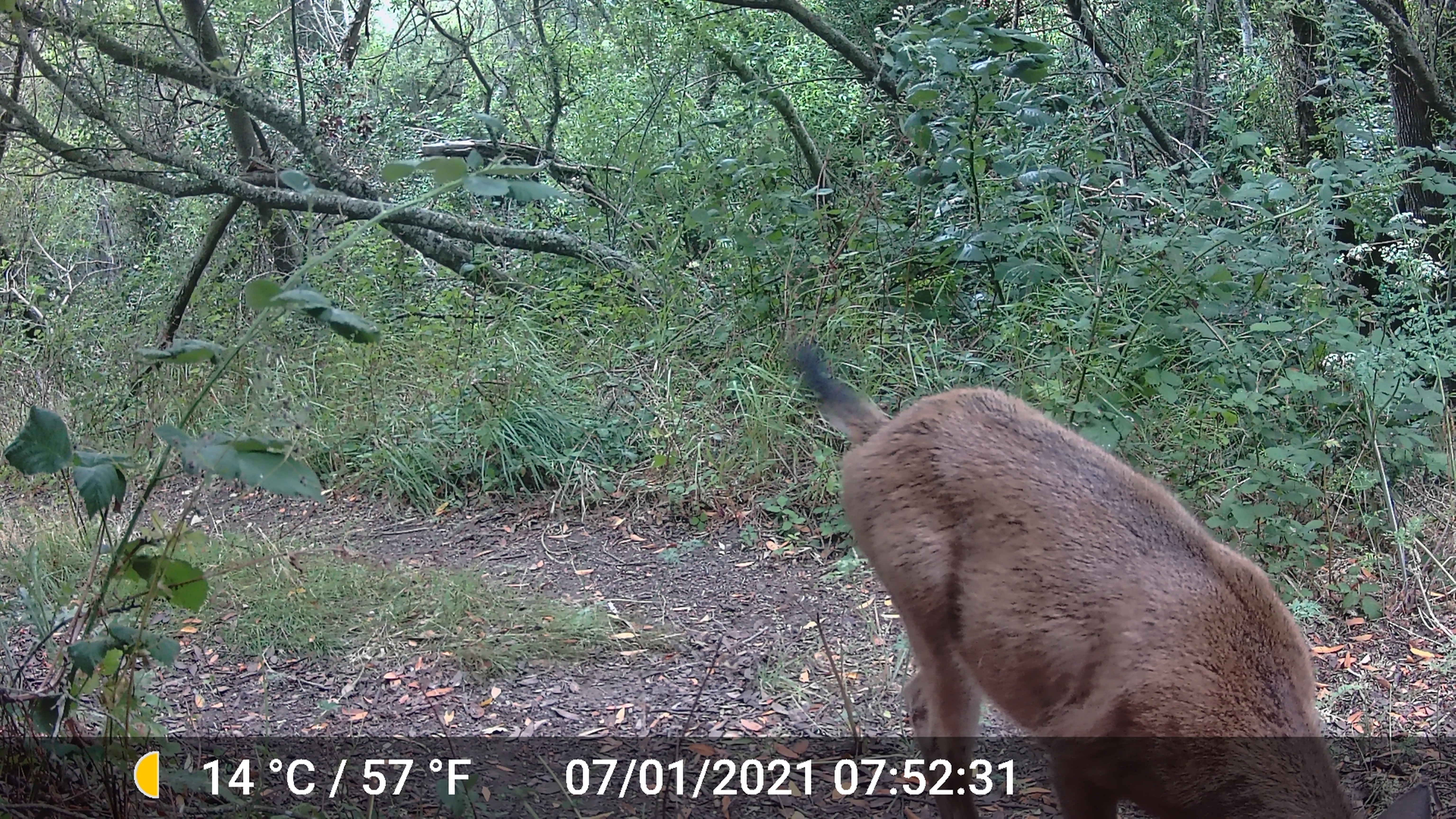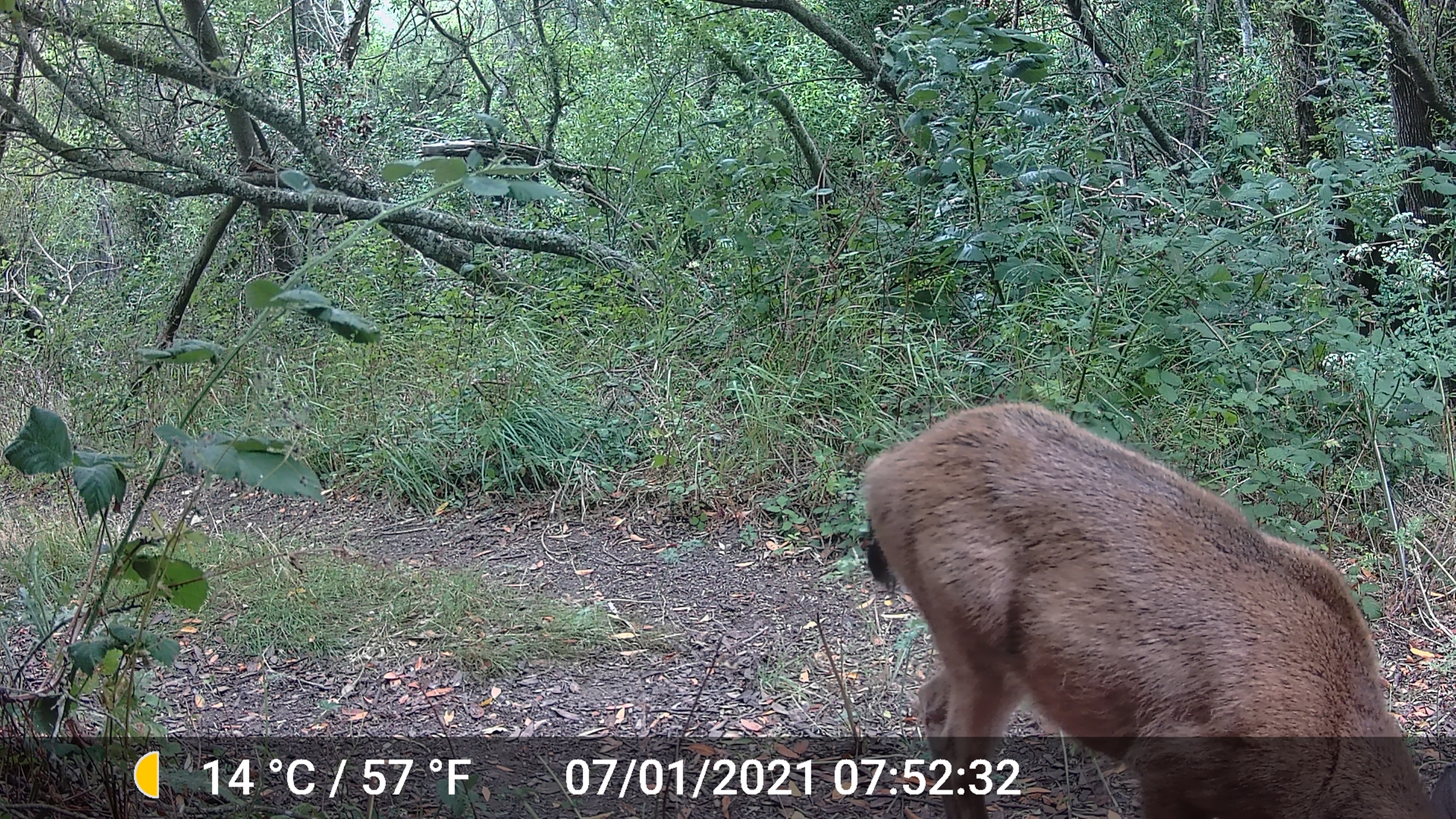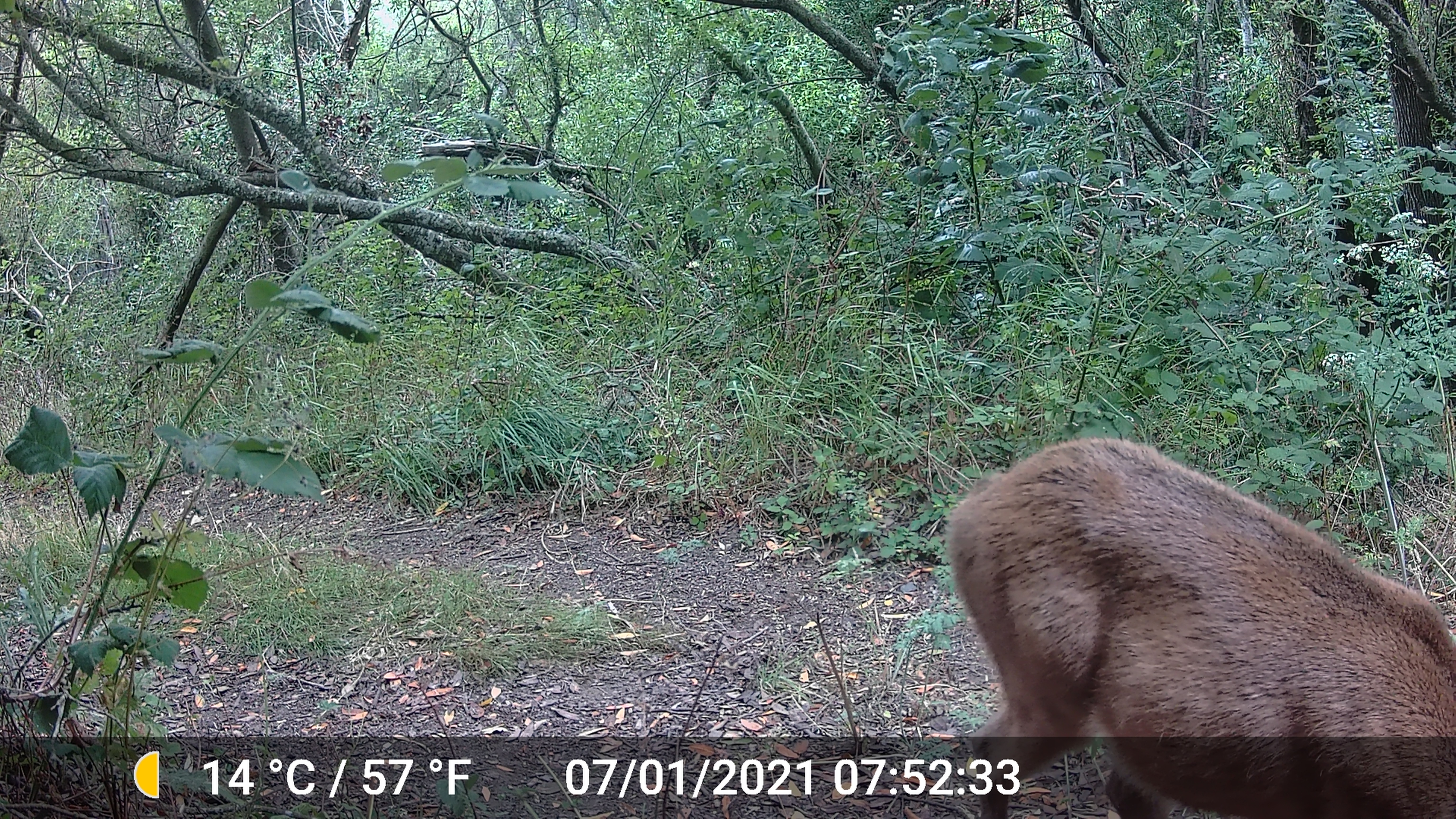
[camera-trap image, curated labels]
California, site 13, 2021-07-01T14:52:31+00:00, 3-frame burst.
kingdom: Animalia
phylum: Chordata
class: Mammalia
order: Artiodactyla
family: Cervidae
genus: Odocoileus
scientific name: Odocoileus hemionus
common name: mule deer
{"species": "mule deer (Odocoileus hemionus)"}